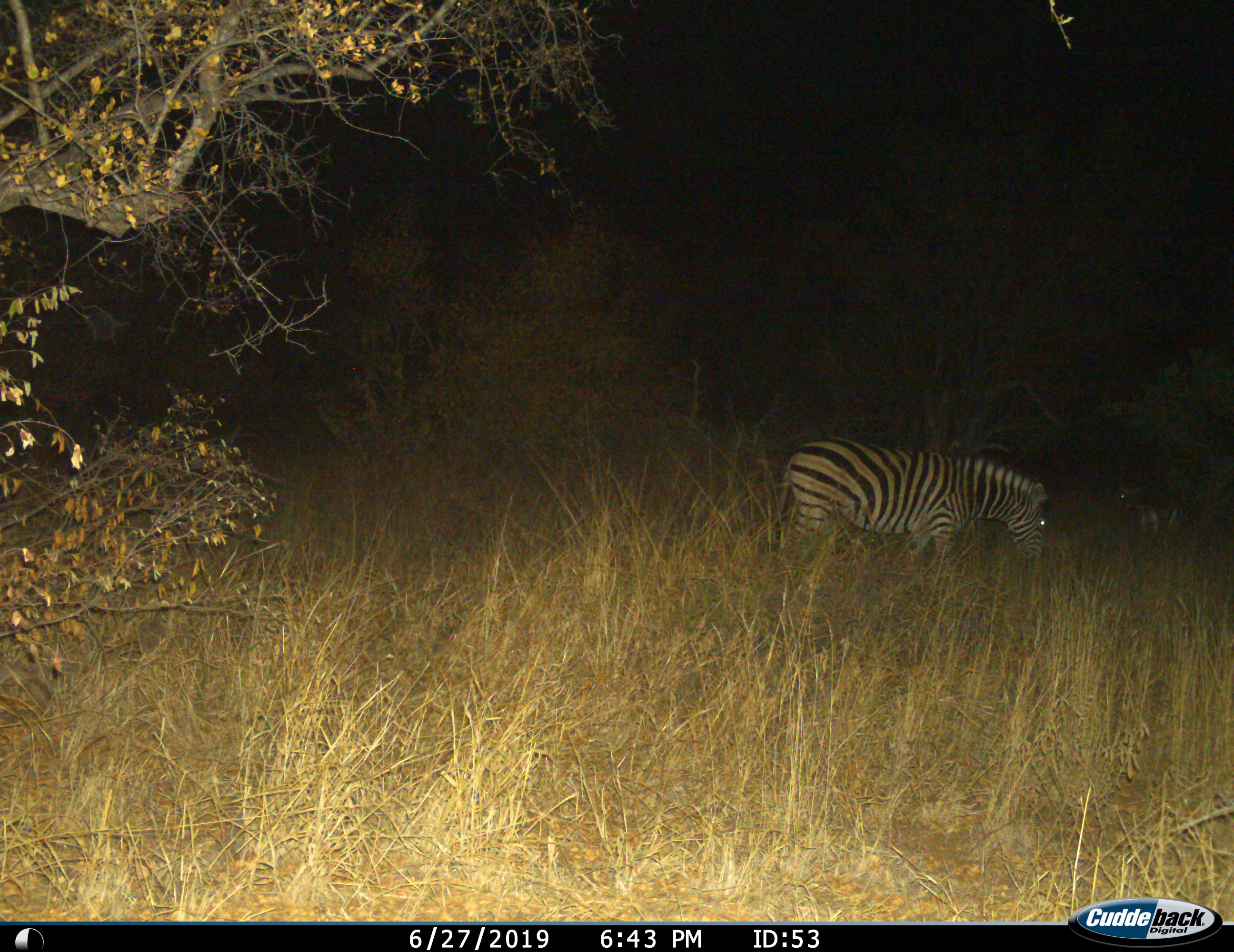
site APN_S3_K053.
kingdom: Animalia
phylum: Chordata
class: Mammalia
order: Perissodactyla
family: Equidae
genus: Equus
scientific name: Equus quagga burchellii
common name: burchell's zebra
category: zebraburchells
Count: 2.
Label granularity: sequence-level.